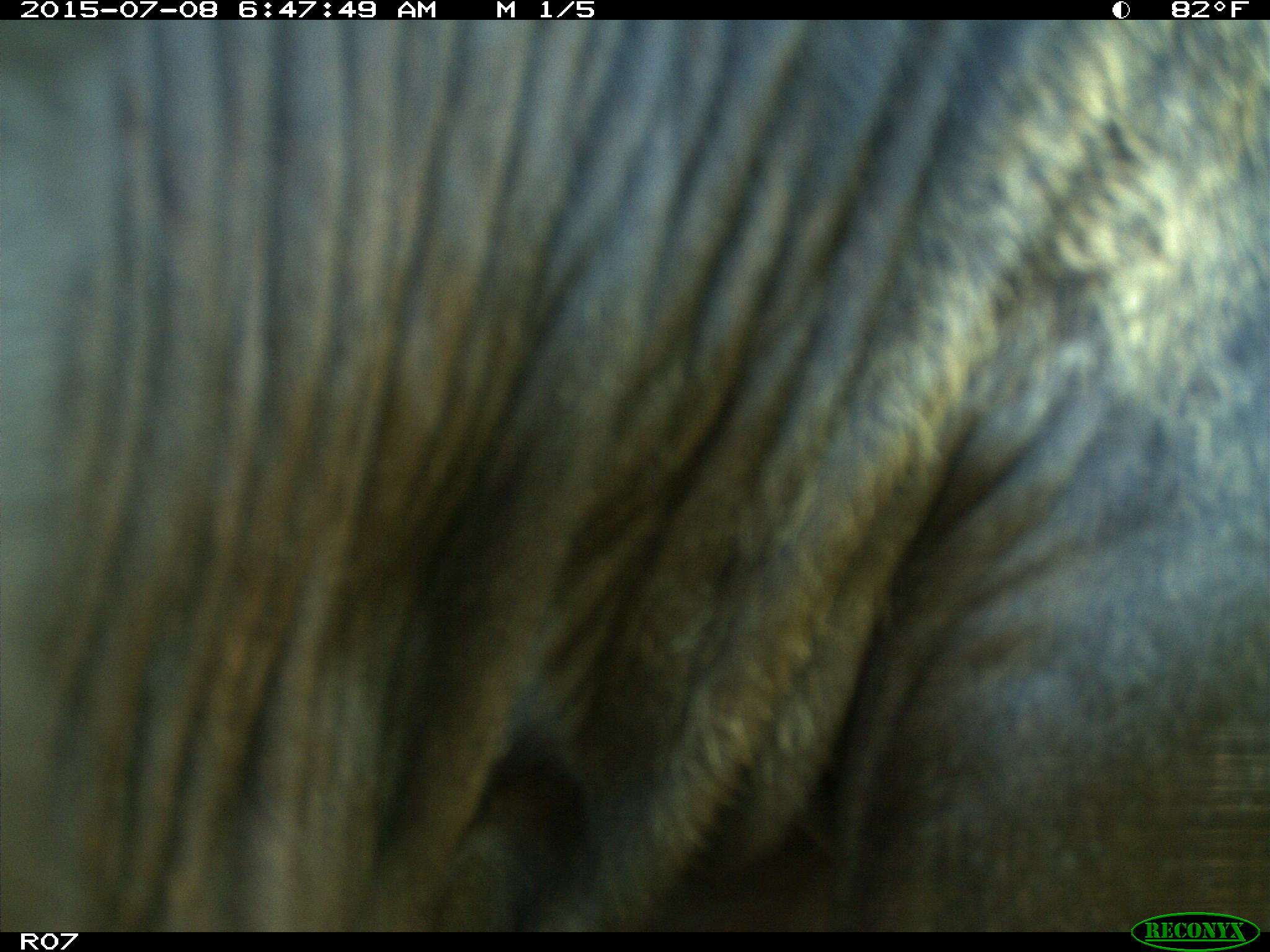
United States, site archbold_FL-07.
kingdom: Animalia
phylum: Chordata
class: Mammalia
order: Artiodactyla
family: Bovidae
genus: Bos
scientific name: Bos taurus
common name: domestic cow